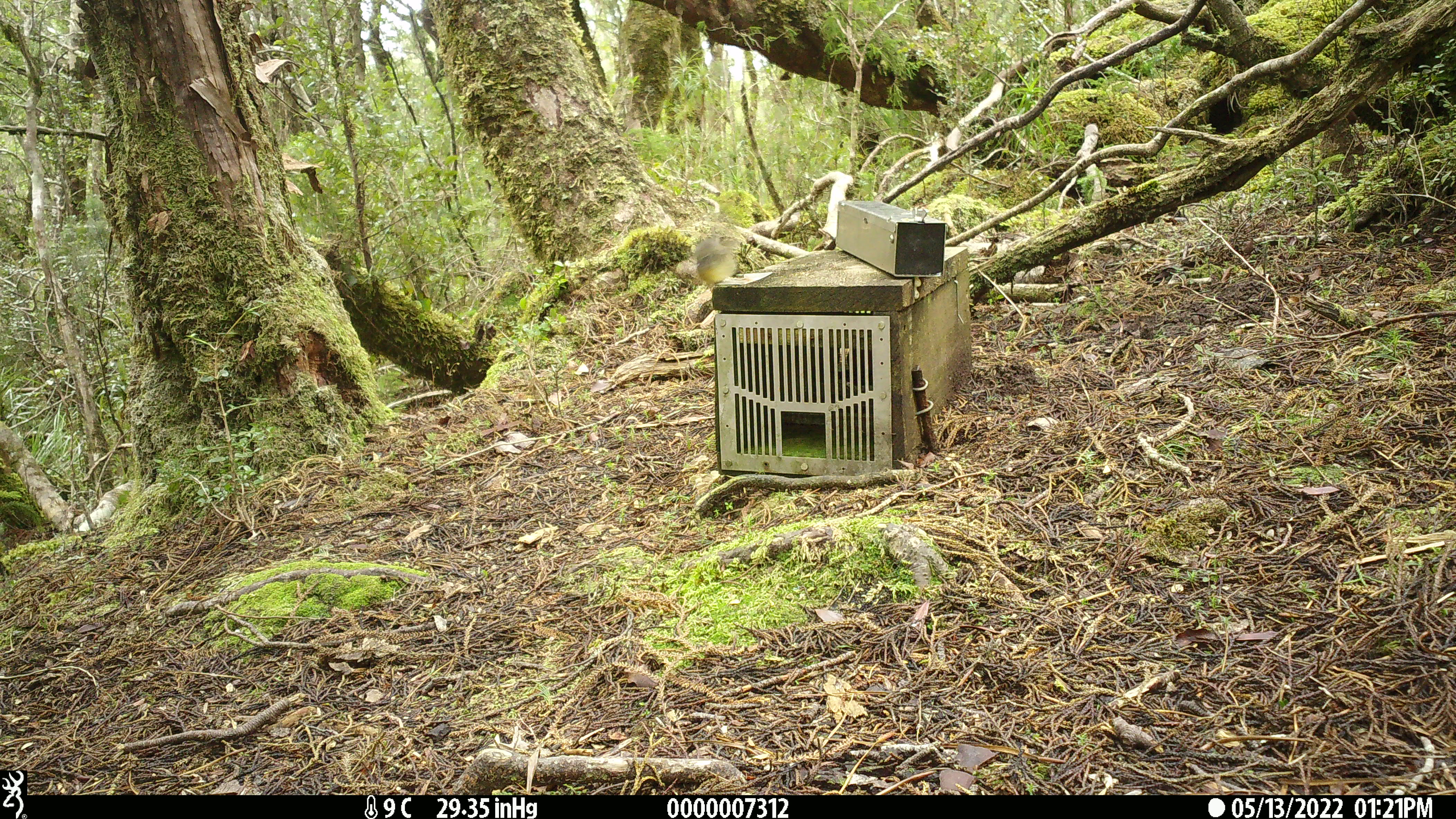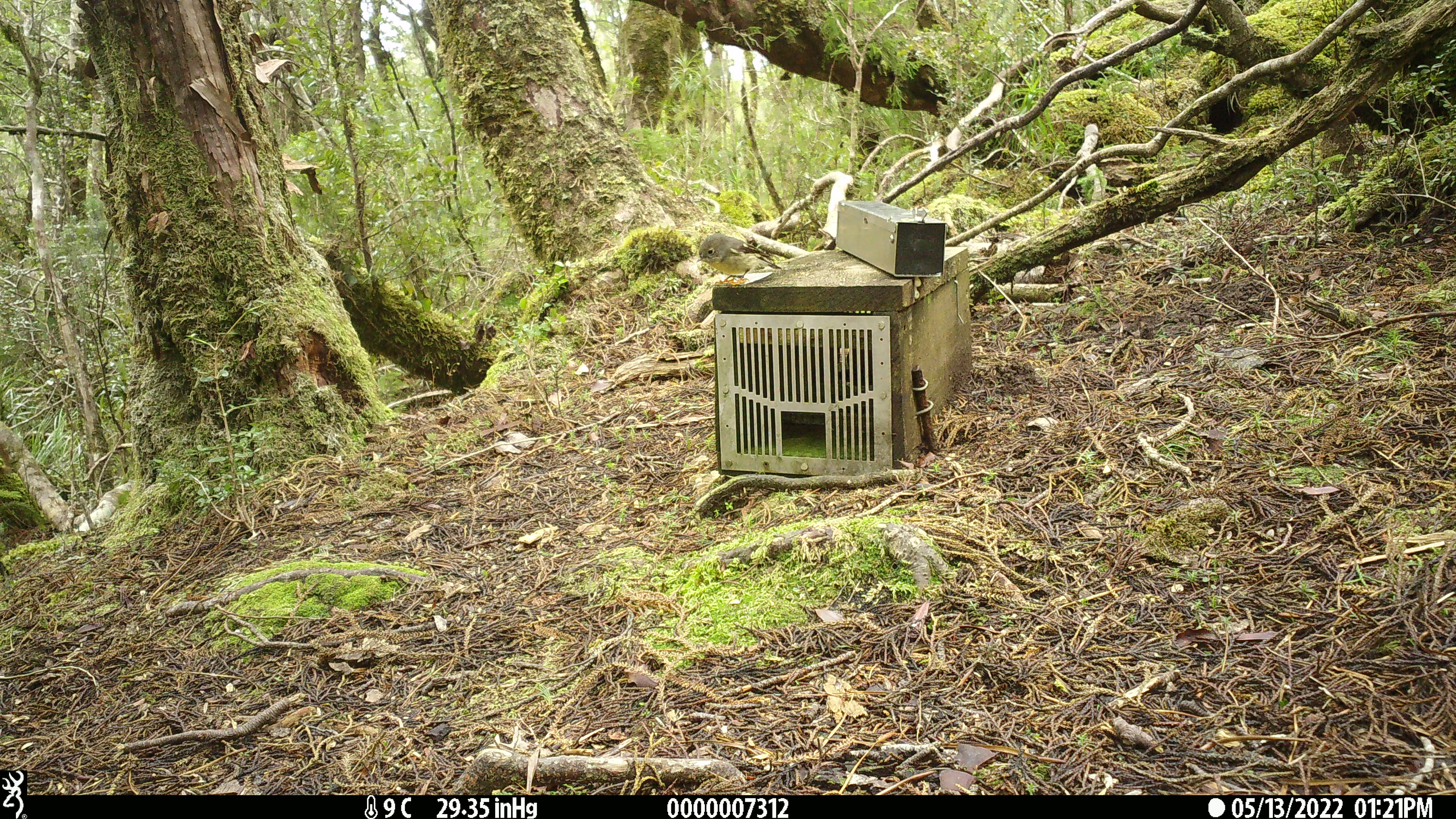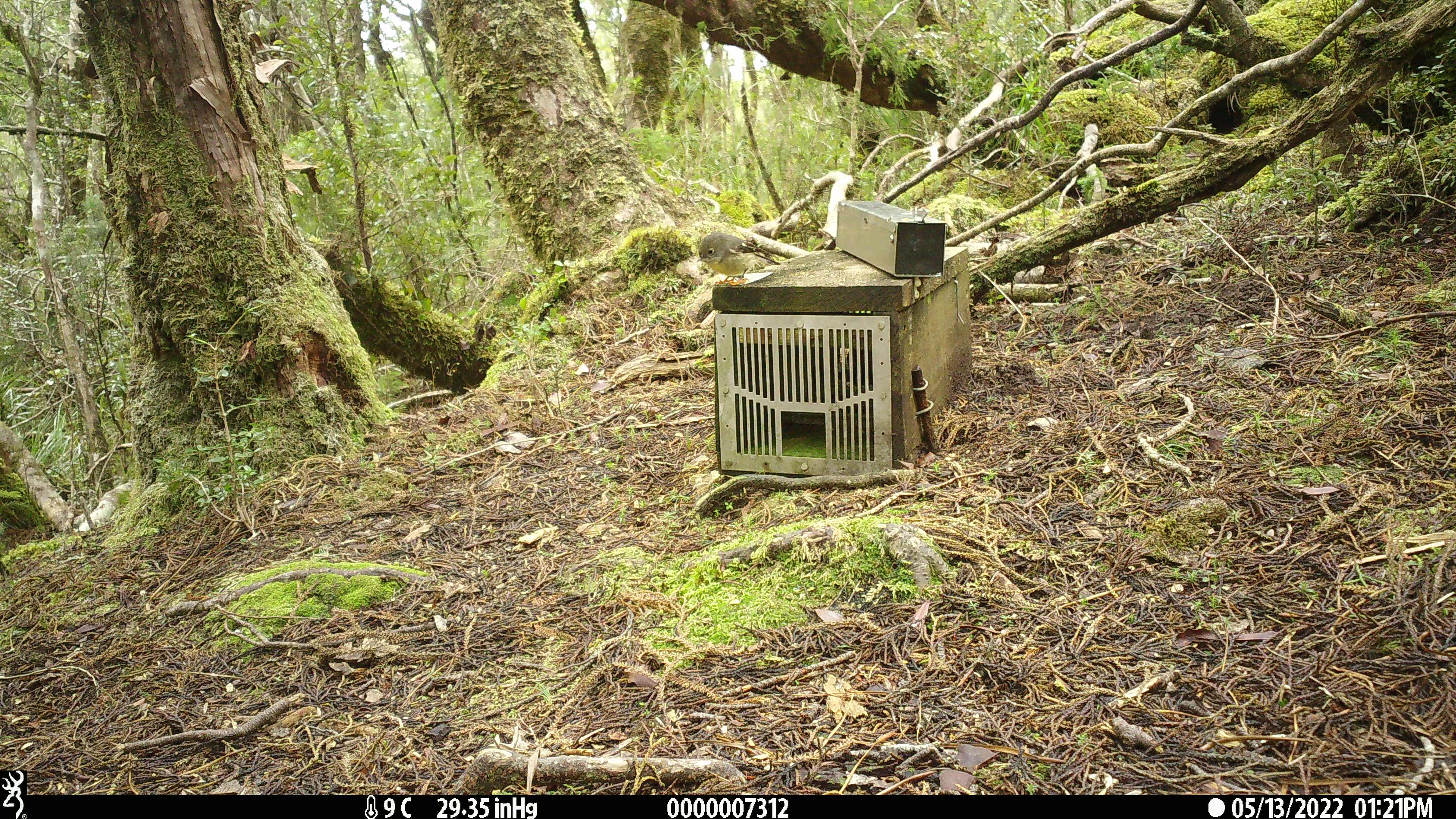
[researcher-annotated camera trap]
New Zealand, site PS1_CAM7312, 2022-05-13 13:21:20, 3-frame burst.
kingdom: Animalia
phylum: Chordata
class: Aves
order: Passeriformes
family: Petroicidae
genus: Petroica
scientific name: Petroica macrocephala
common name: tomtit